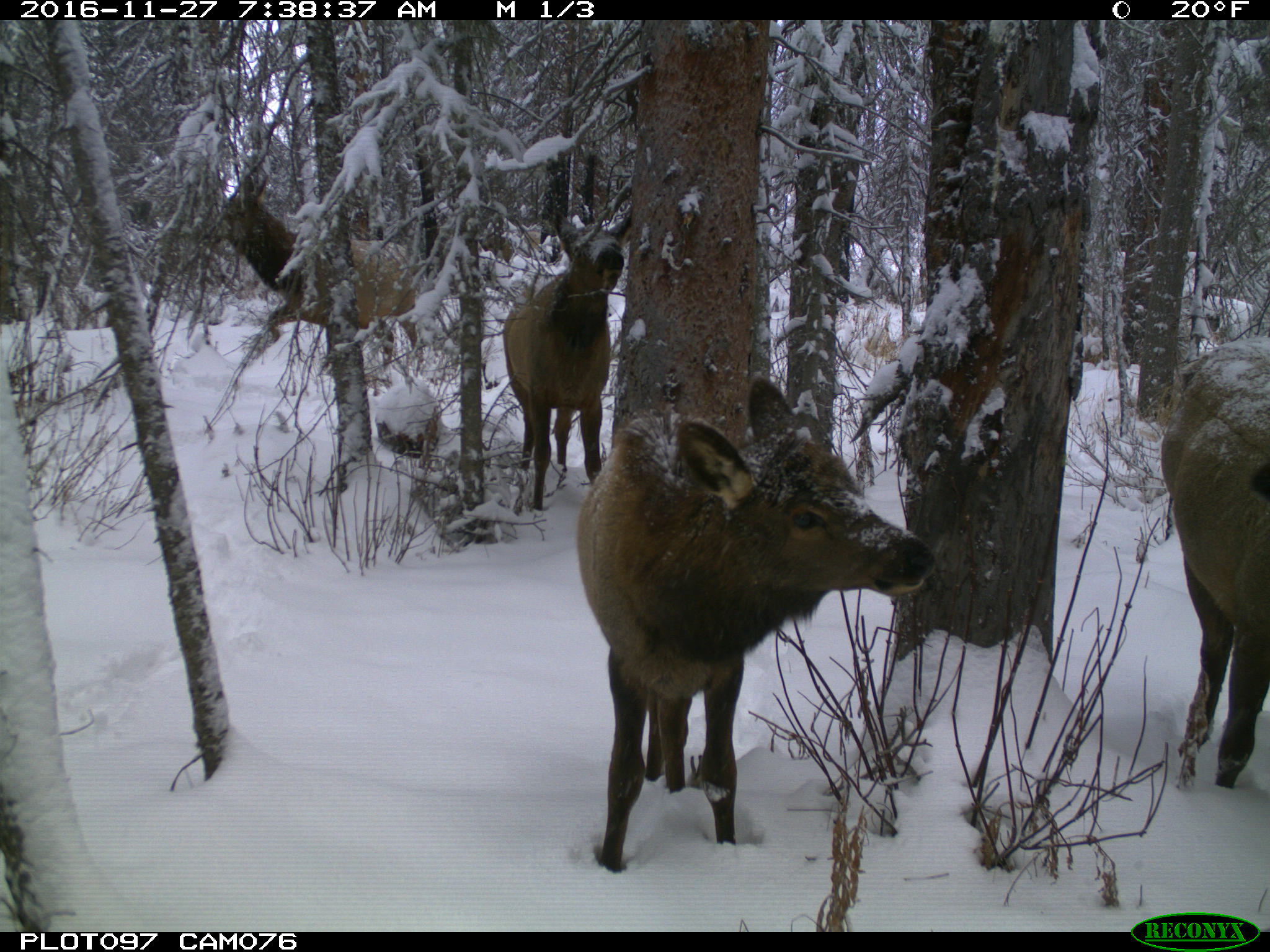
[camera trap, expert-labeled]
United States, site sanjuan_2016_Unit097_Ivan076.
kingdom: Animalia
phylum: Chordata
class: Mammalia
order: Artiodactyla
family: Cervidae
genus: Cervus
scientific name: Cervus elaphus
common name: red deer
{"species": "Cervus elaphus (red deer)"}